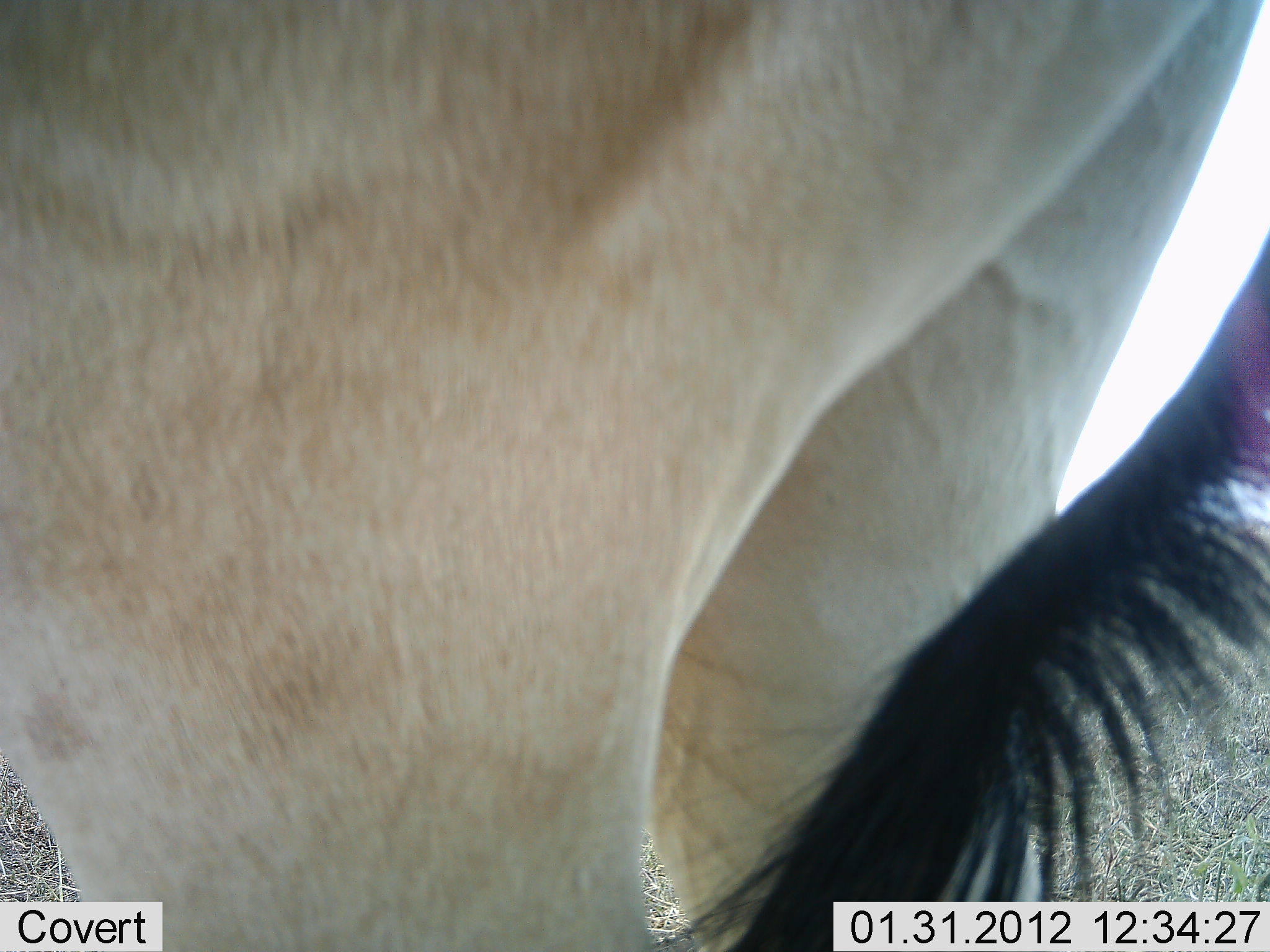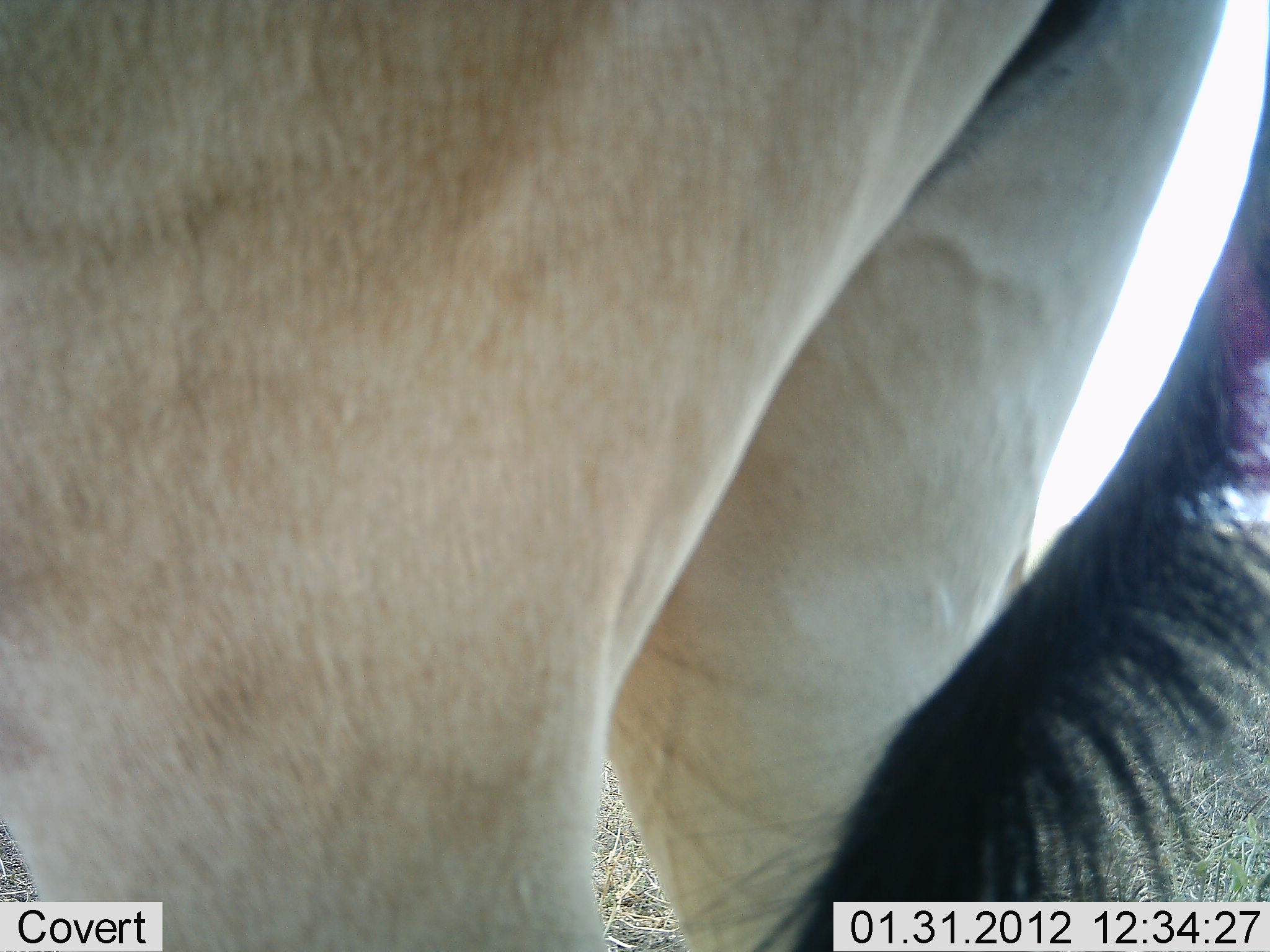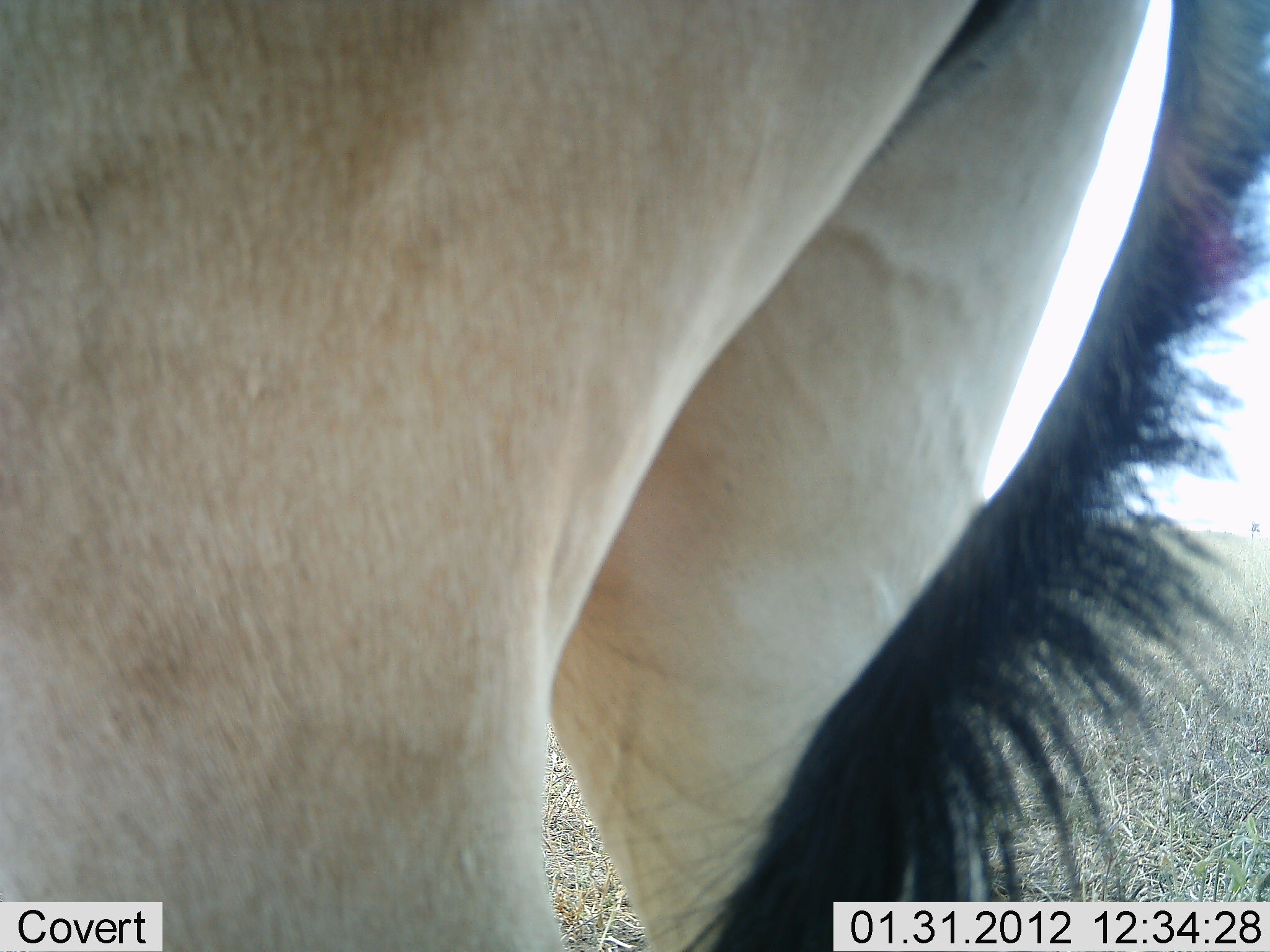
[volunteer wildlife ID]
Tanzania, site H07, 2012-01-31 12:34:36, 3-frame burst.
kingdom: Animalia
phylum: Chordata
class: Mammalia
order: Artiodactyla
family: Bovidae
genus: Alcelaphus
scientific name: Alcelaphus buselaphus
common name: hartebeest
Hartebeest (Alcelaphus buselaphus), count 1. Behavior (volunteer vote fractions): standing 100%, resting 0%, moving 0%, interacting 0%. Young present (vote fraction): 0%. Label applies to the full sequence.